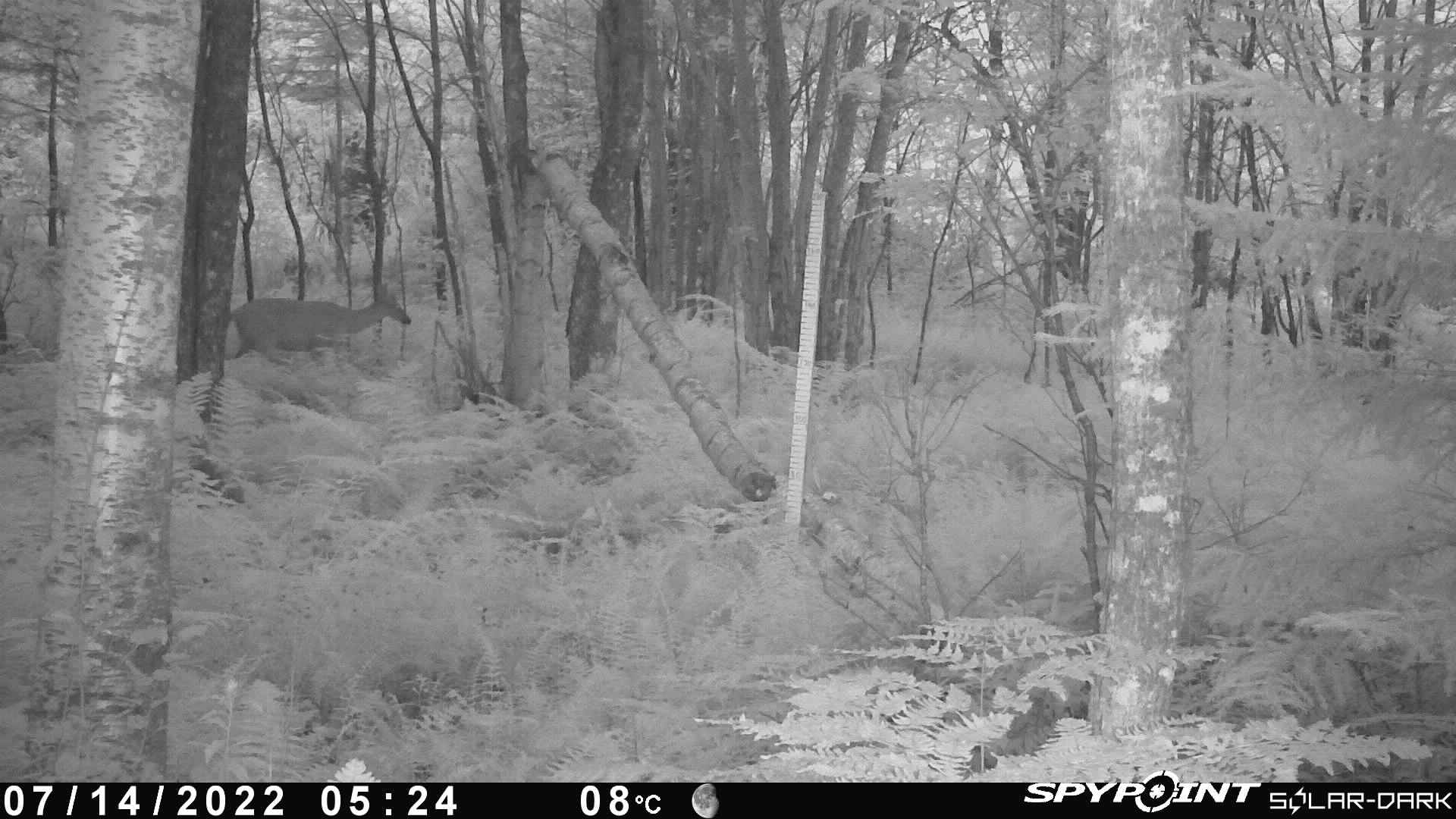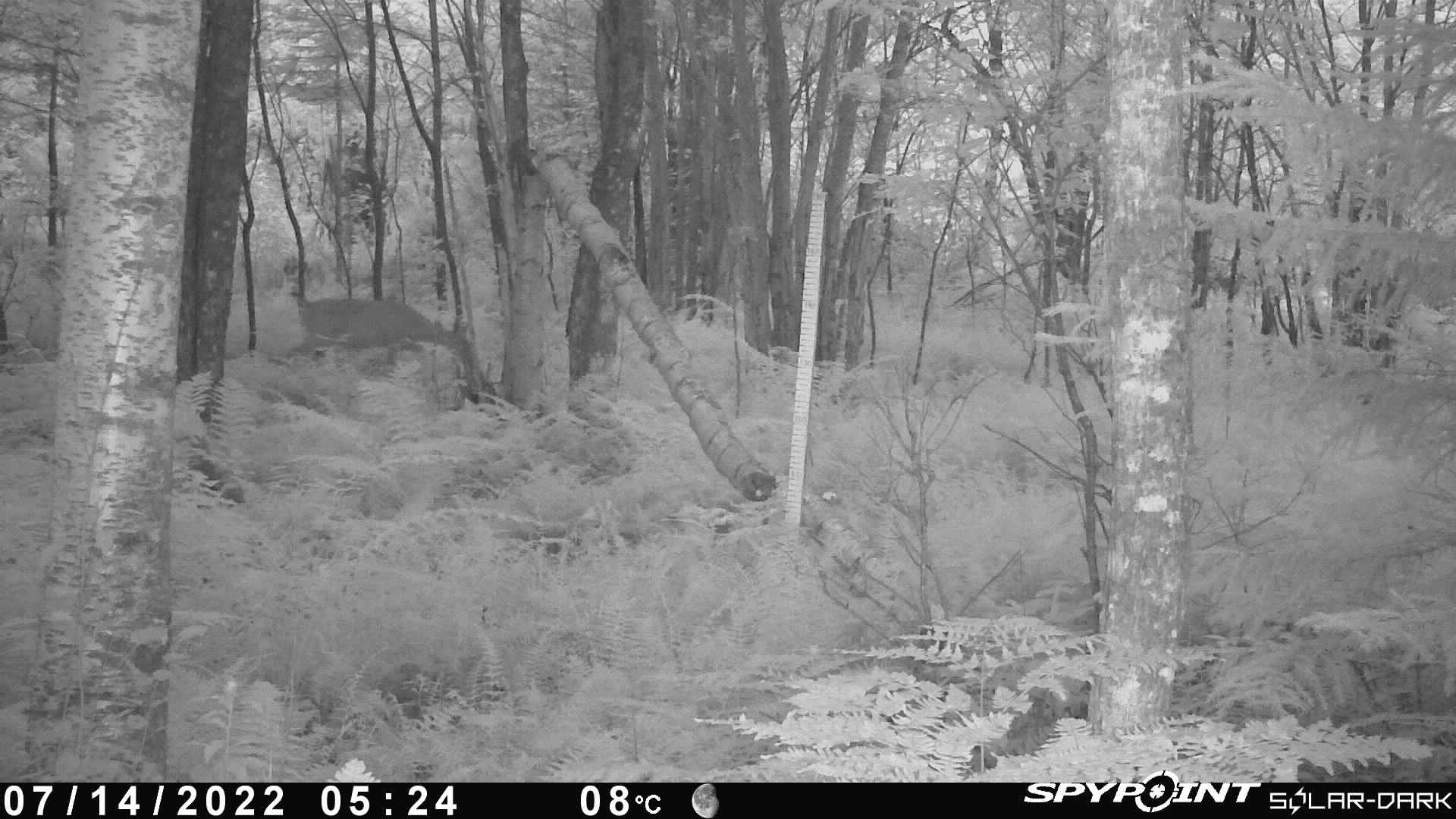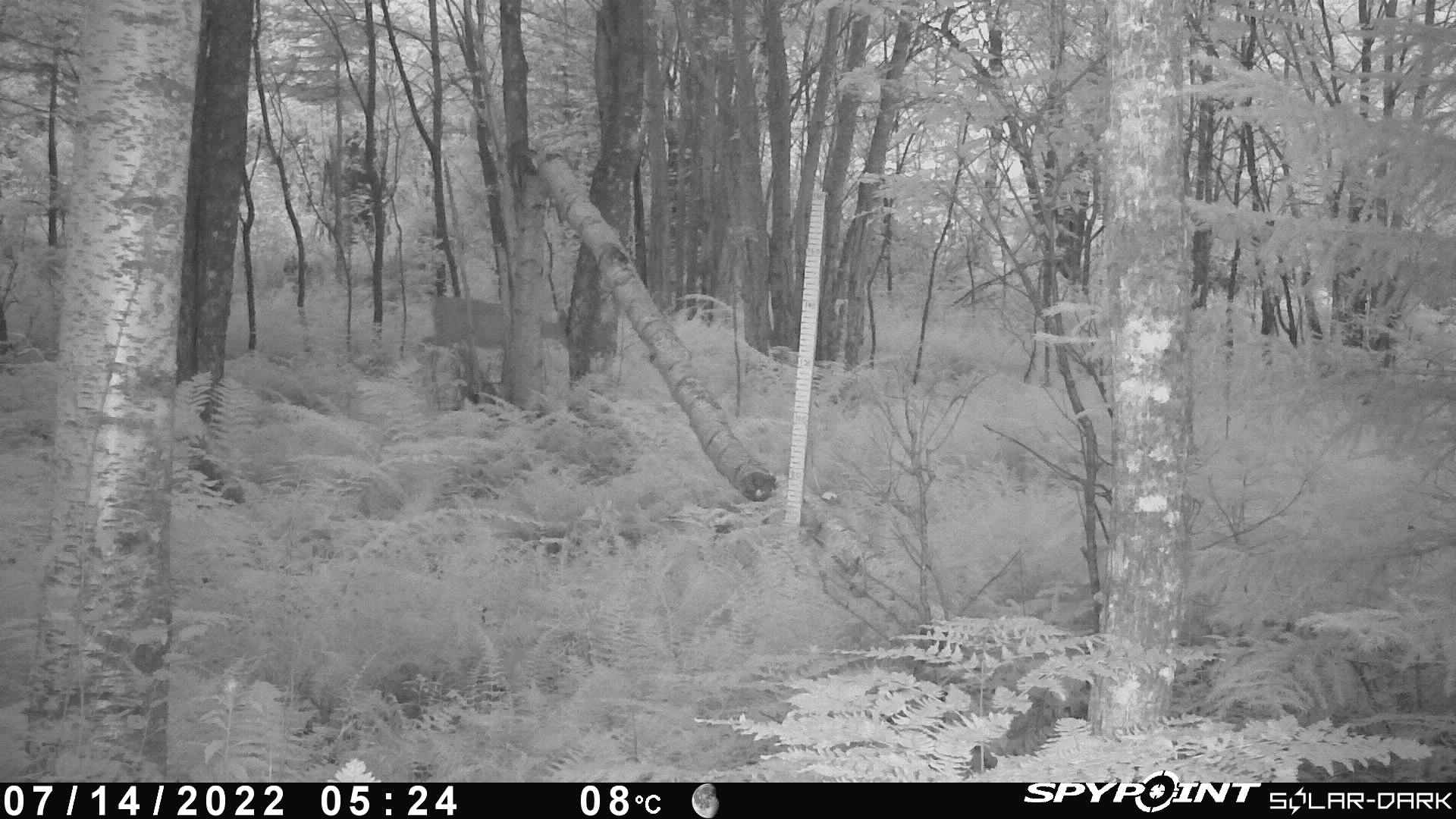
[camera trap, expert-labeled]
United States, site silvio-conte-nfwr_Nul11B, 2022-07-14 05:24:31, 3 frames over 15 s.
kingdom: Animalia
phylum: Chordata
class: Mammalia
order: Artiodactyla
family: Cervidae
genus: Odocoileus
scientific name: Odocoileus virginianus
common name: white-tailed deer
White-tailed deer (Odocoileus virginianus).